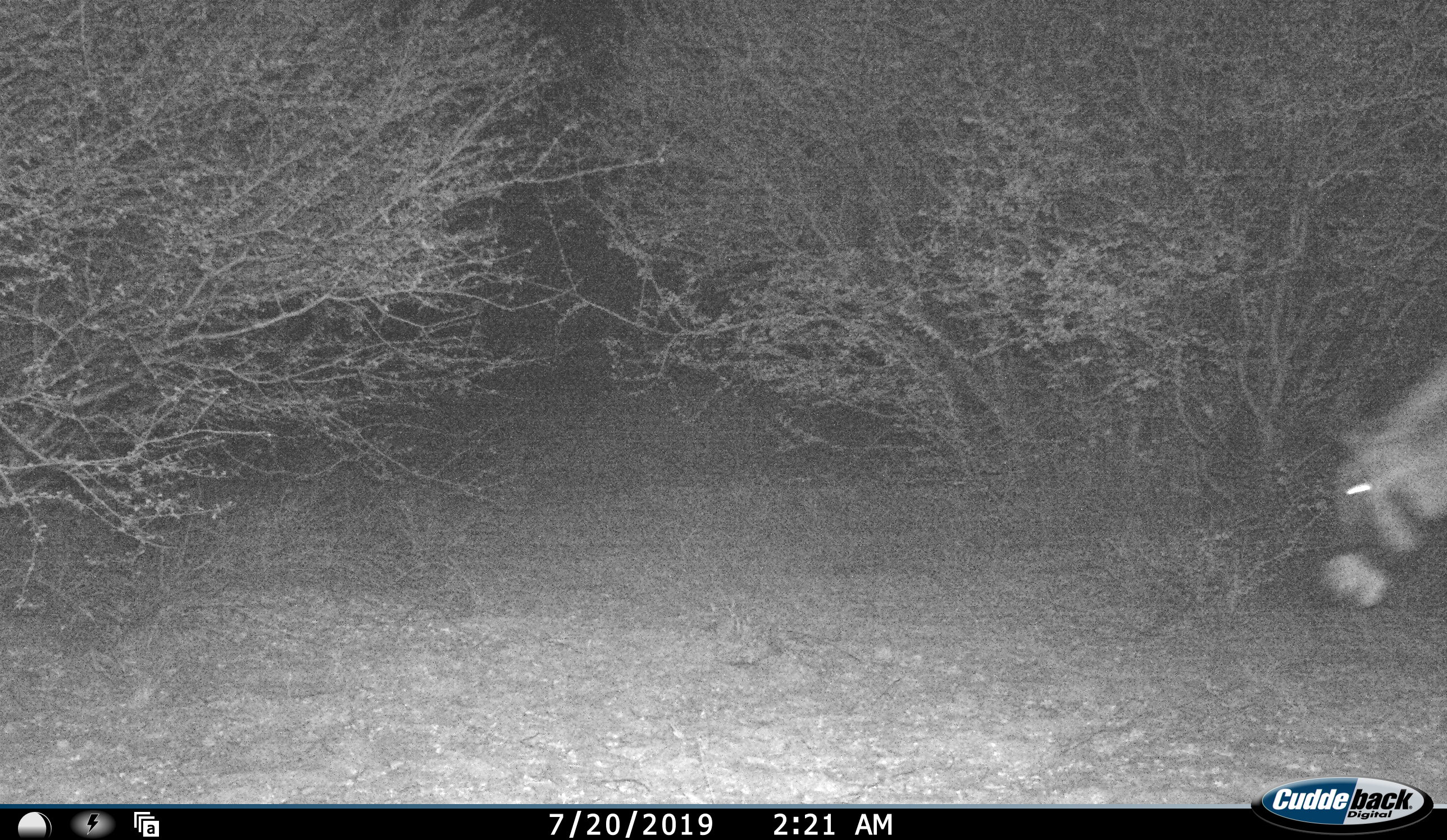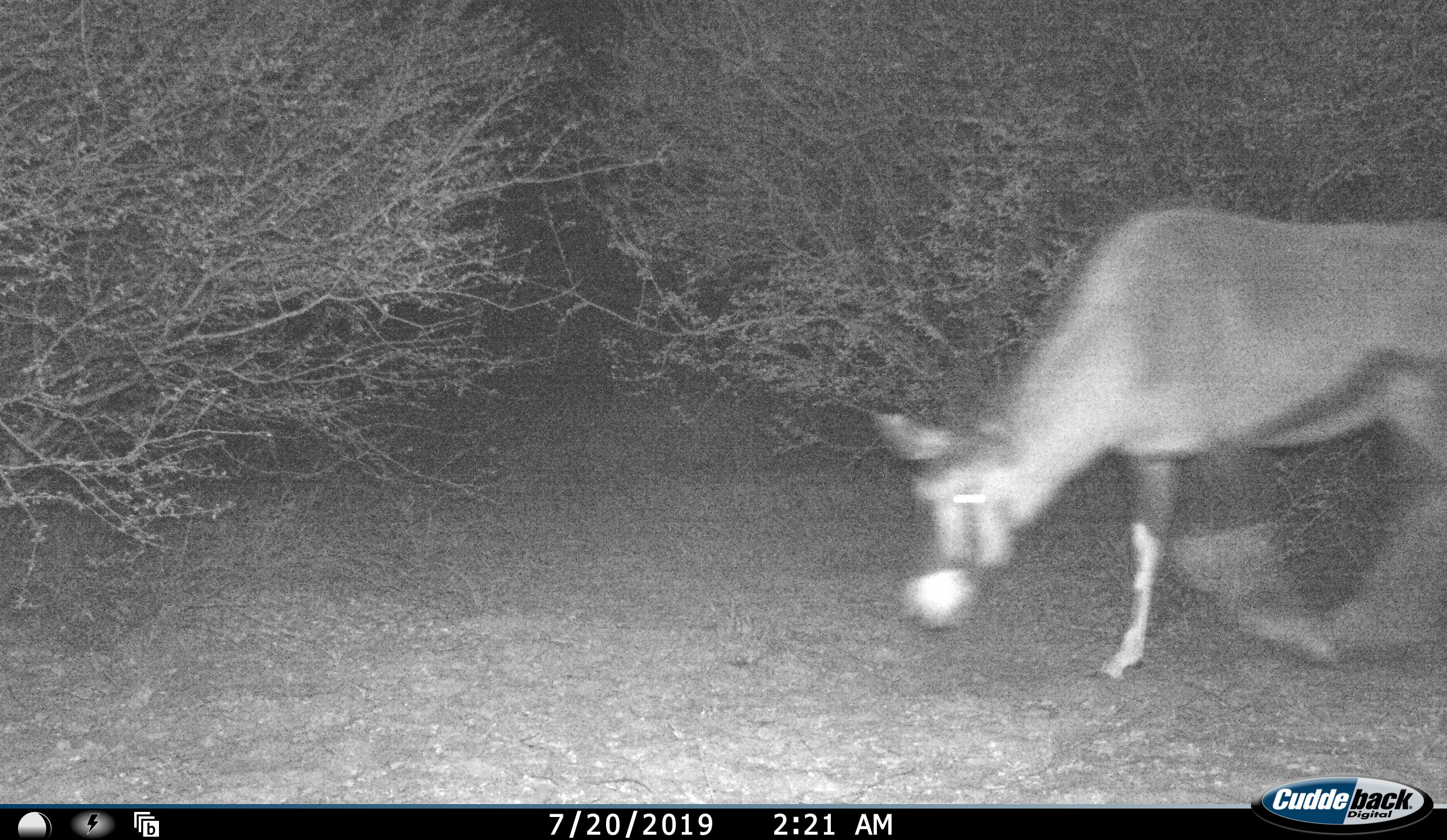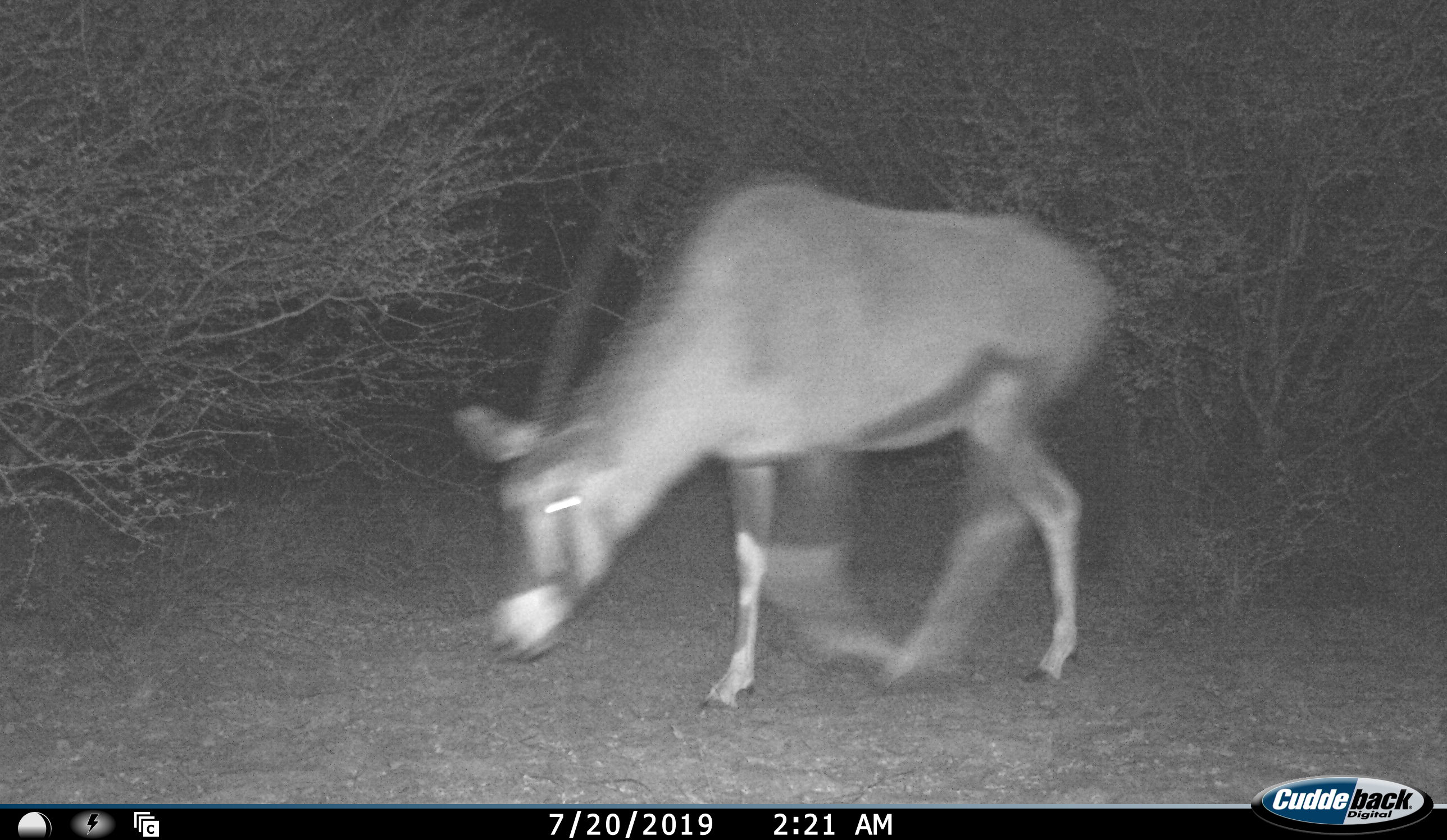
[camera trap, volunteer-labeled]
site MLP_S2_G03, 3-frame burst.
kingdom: Animalia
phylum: Chordata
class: Mammalia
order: Artiodactyla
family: Bovidae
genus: Oryx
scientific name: Oryx gazella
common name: gemsbok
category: oryx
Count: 1.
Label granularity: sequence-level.